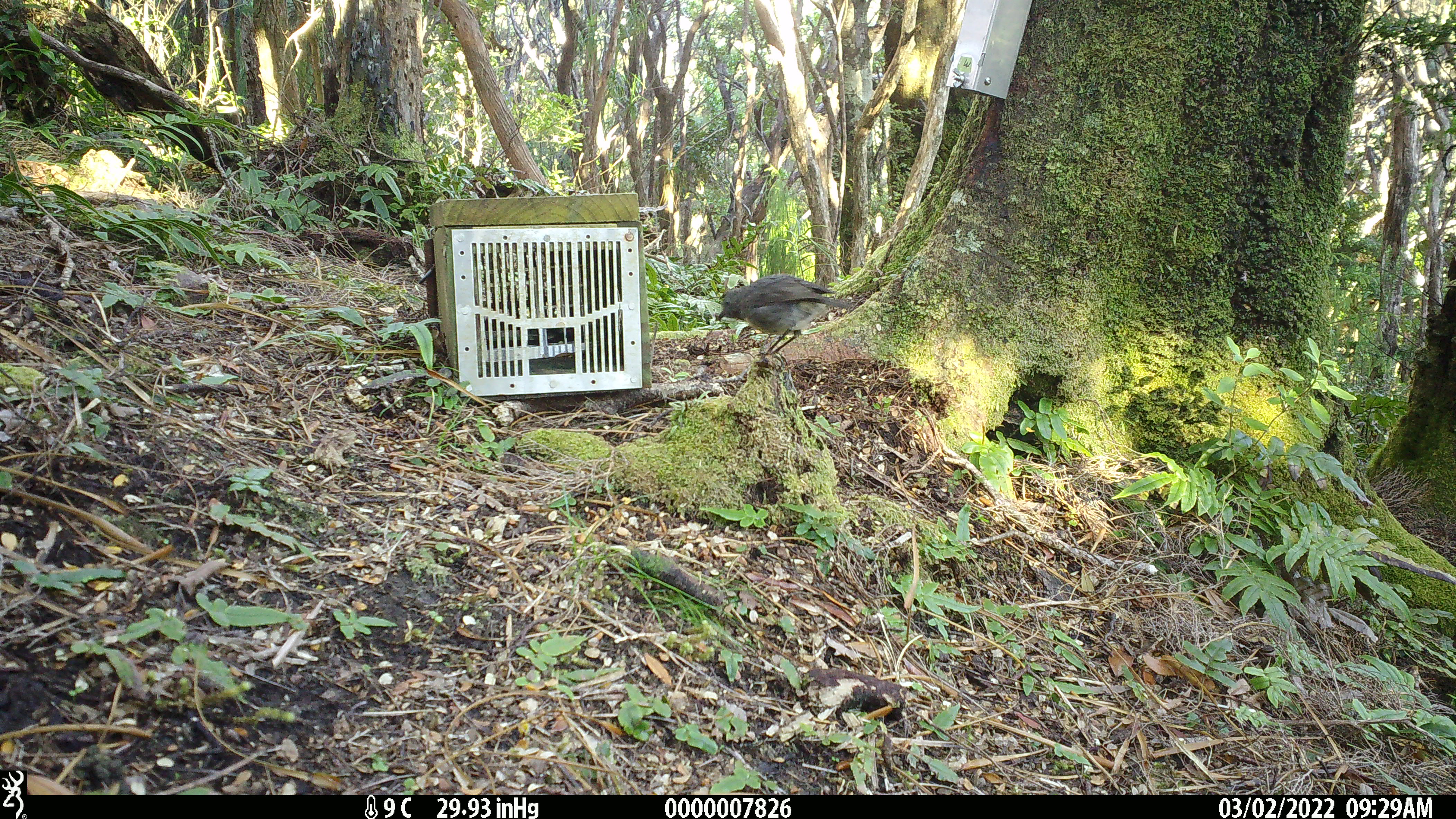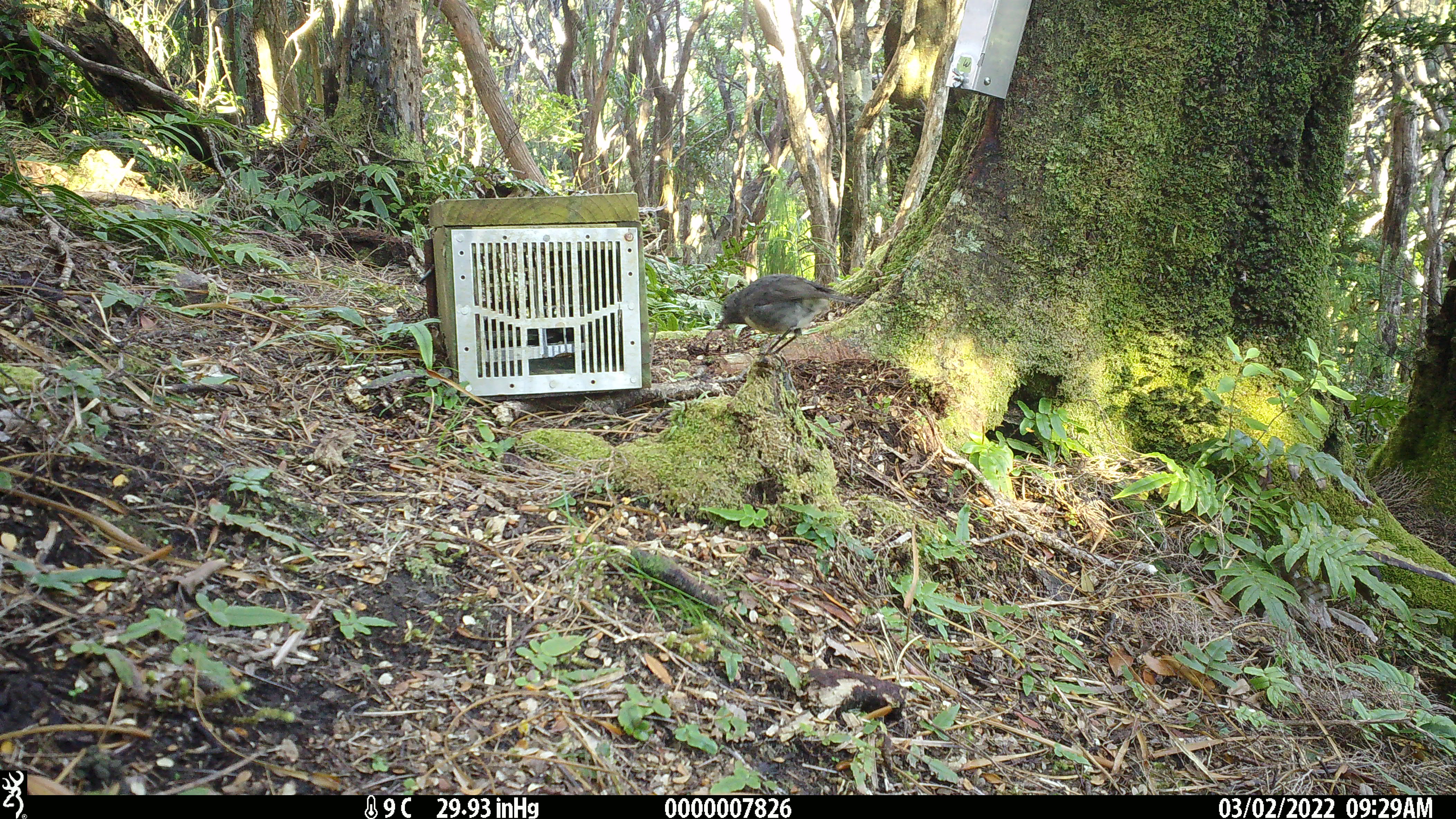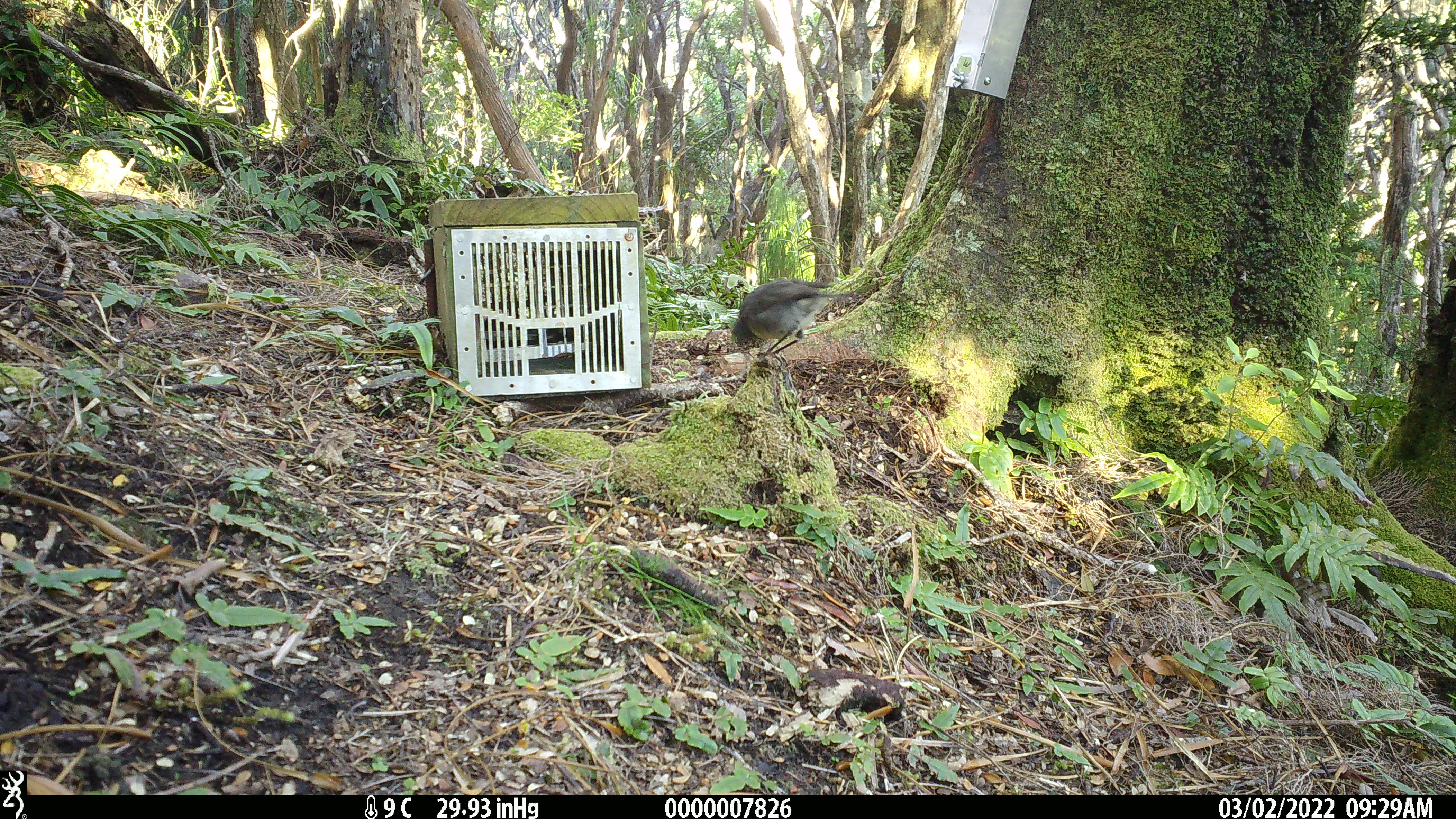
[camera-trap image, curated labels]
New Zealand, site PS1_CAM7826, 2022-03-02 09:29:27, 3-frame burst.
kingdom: Animalia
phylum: Chordata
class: Aves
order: Passeriformes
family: Petroicidae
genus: Petroica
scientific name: Petroica australis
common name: new zealand robin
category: robin